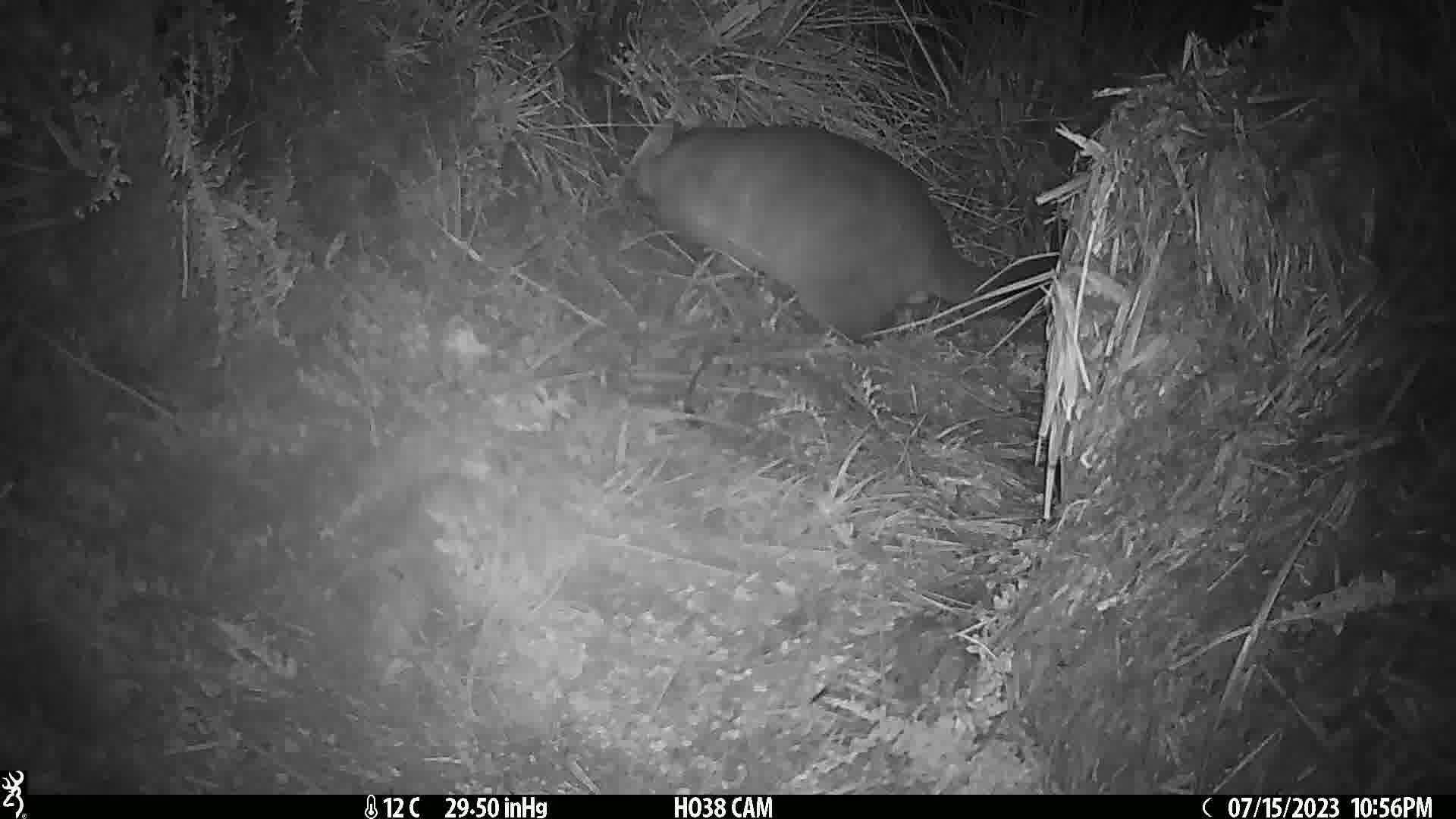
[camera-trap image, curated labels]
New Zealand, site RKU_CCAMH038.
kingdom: Animalia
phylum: Chordata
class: Mammalia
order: Diprotodontia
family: Phalangeridae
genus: Trichosurus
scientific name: Trichosurus vulpecula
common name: common brushtail possum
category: possum